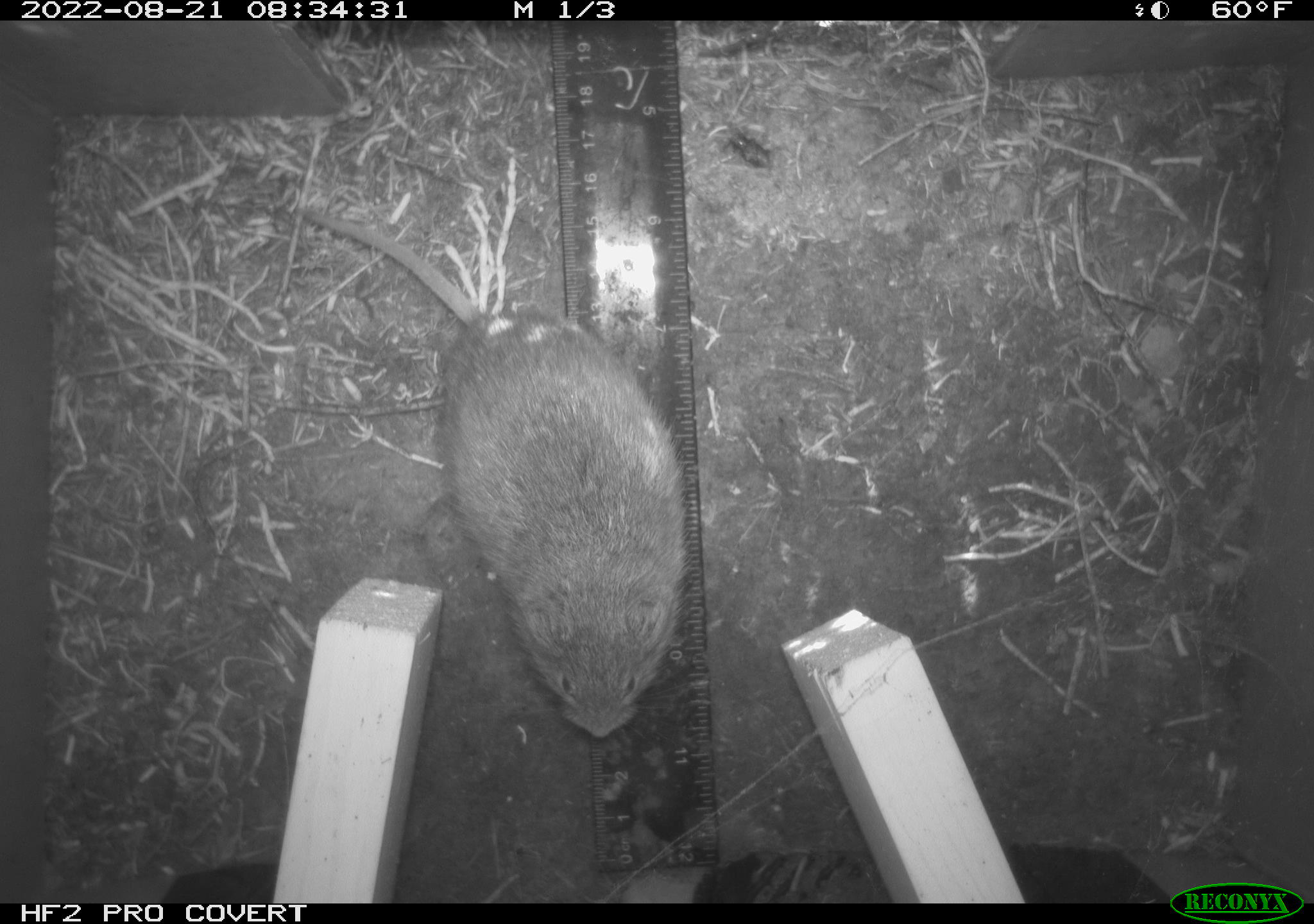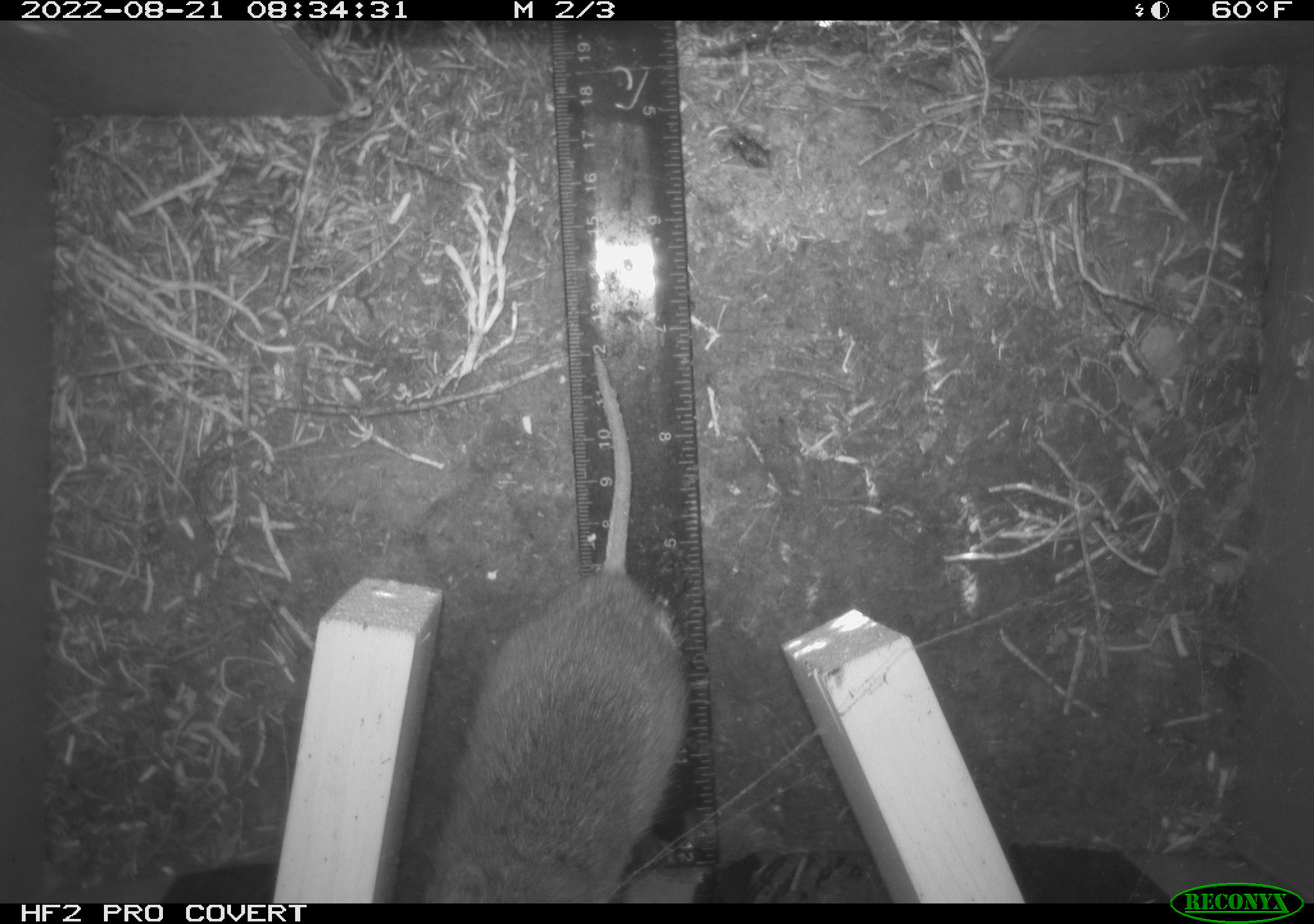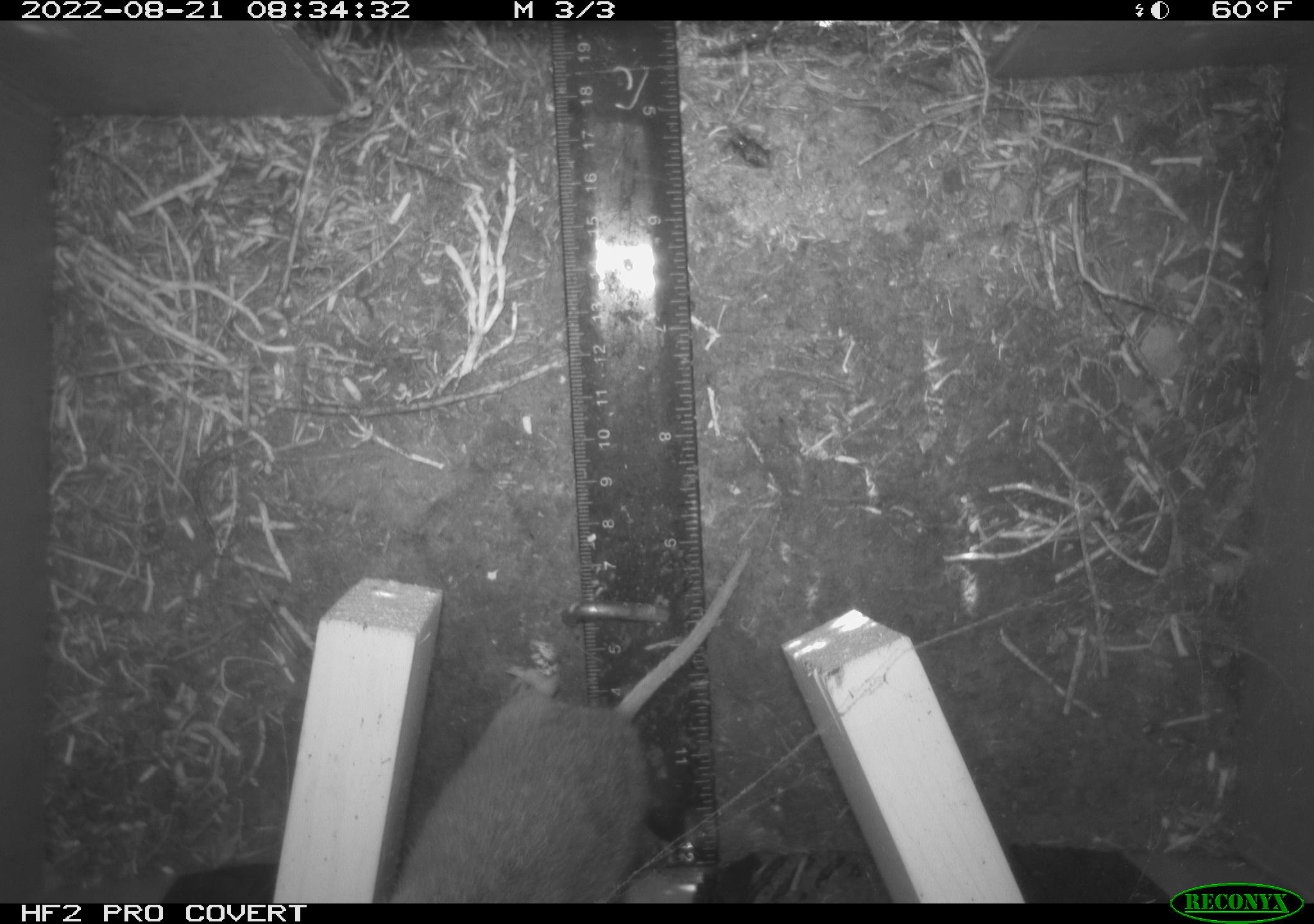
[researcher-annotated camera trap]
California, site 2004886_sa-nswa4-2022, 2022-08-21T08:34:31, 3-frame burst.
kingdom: Animalia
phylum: Chordata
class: Mammalia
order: Rodentia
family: Cricetidae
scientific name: Cricetidae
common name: hamsters, voles, lemmings, and allies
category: cricetidae family